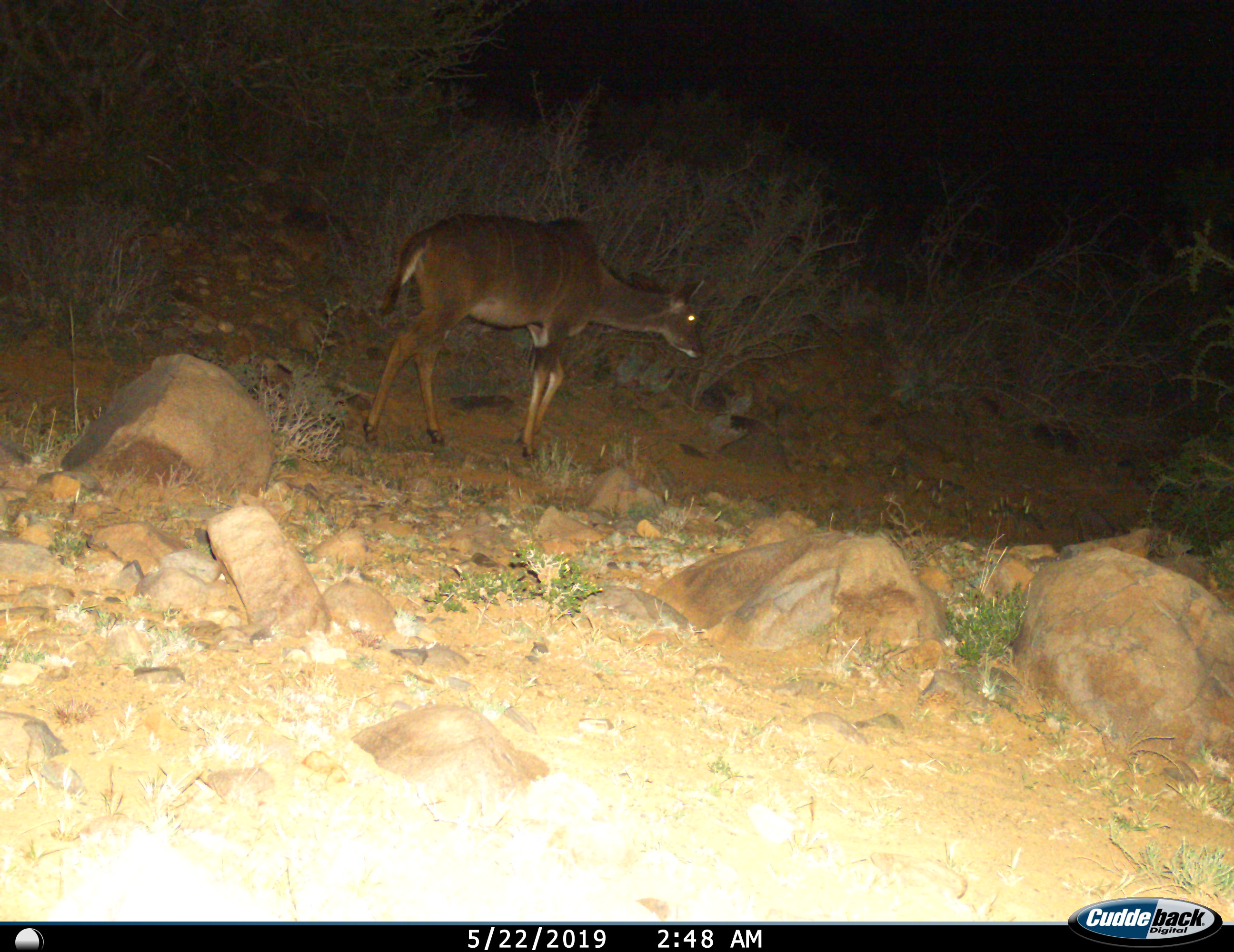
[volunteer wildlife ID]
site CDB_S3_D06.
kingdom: Animalia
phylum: Chordata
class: Mammalia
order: Artiodactyla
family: Bovidae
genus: Tragelaphus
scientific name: Tragelaphus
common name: kudu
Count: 1.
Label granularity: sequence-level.